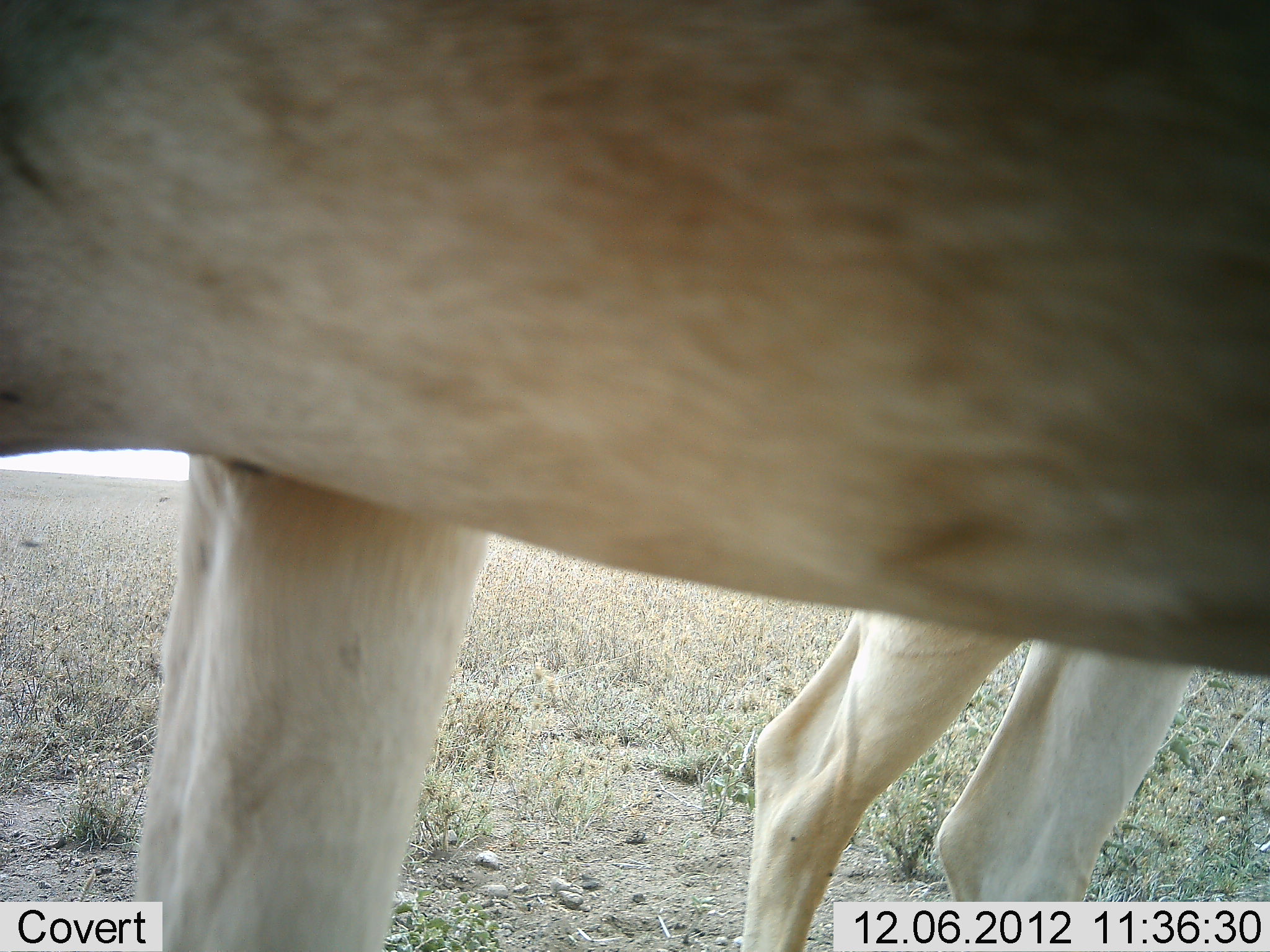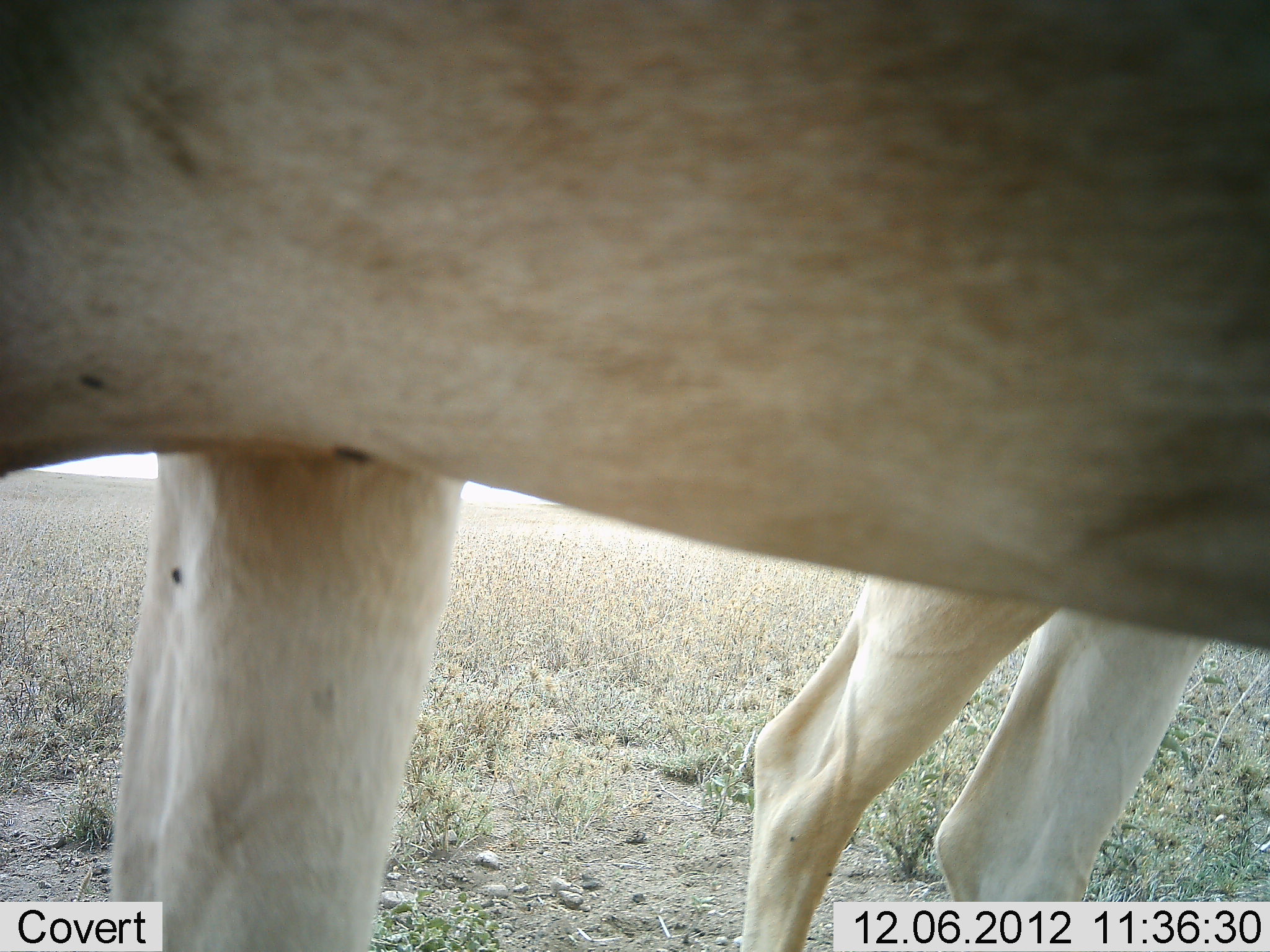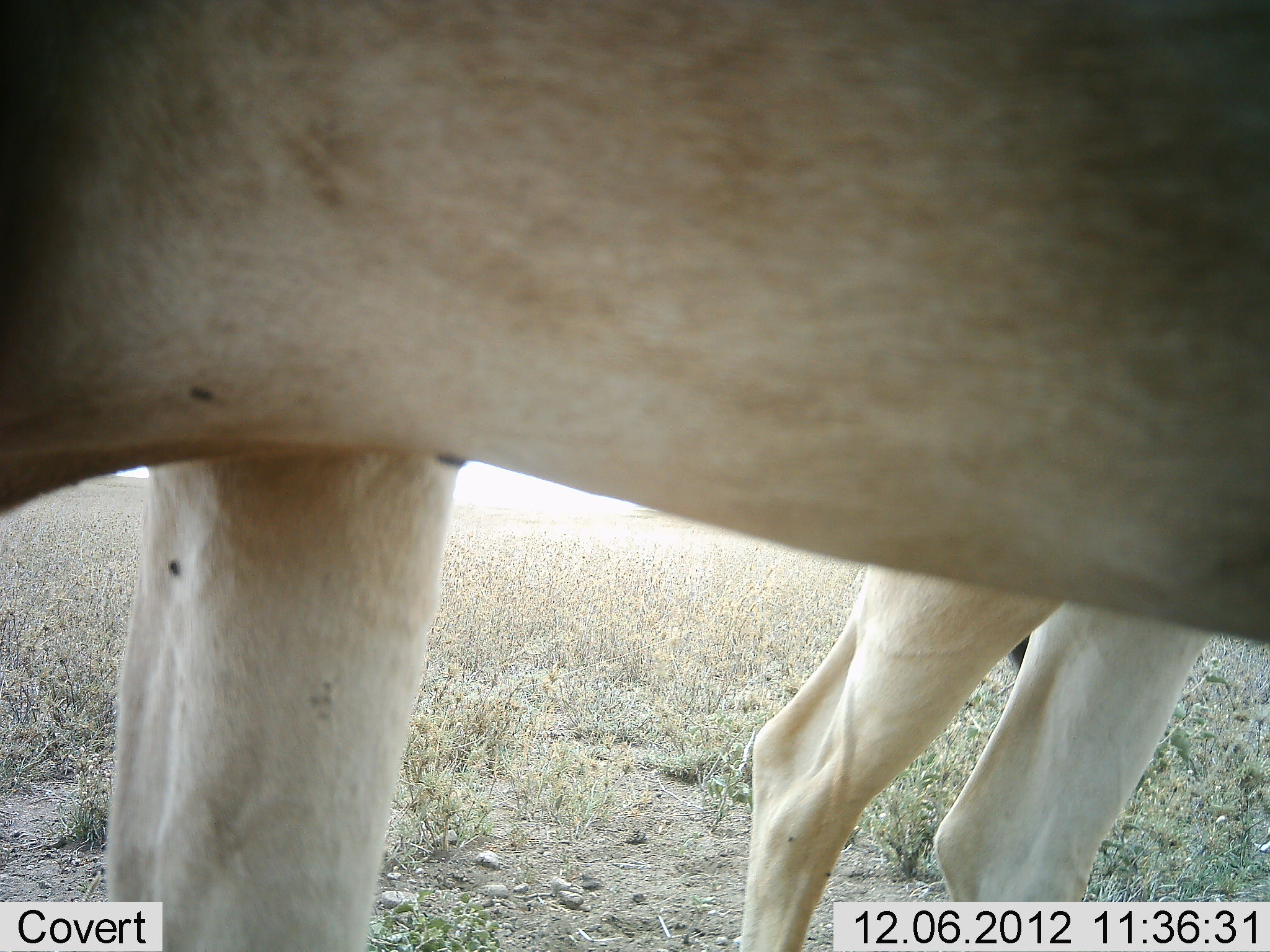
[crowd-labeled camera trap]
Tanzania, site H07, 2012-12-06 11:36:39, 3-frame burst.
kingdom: Animalia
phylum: Chordata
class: Mammalia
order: Artiodactyla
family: Bovidae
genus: Alcelaphus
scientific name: Alcelaphus buselaphus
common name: hartebeest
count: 2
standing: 100%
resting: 0%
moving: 11%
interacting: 0%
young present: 11%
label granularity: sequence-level